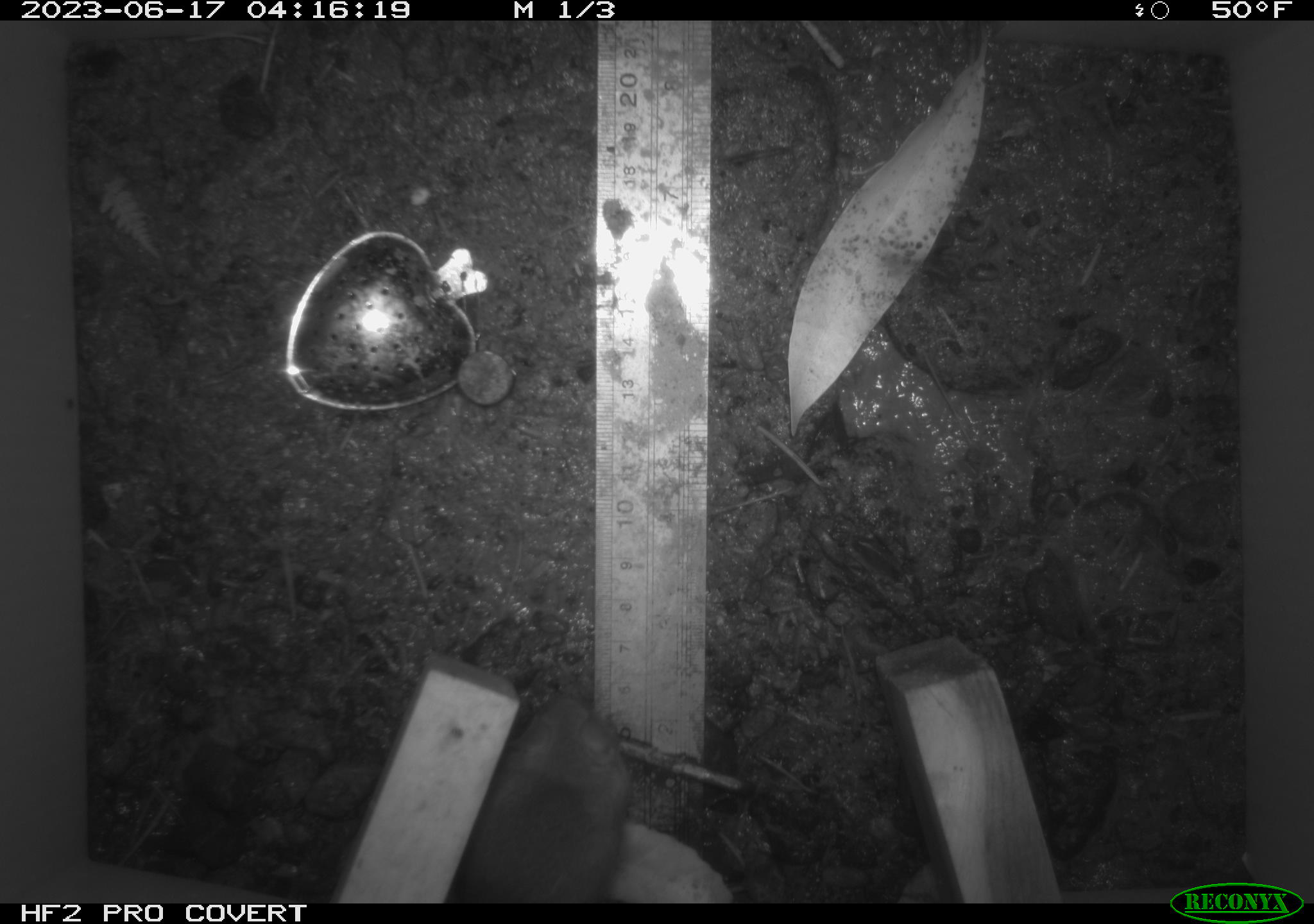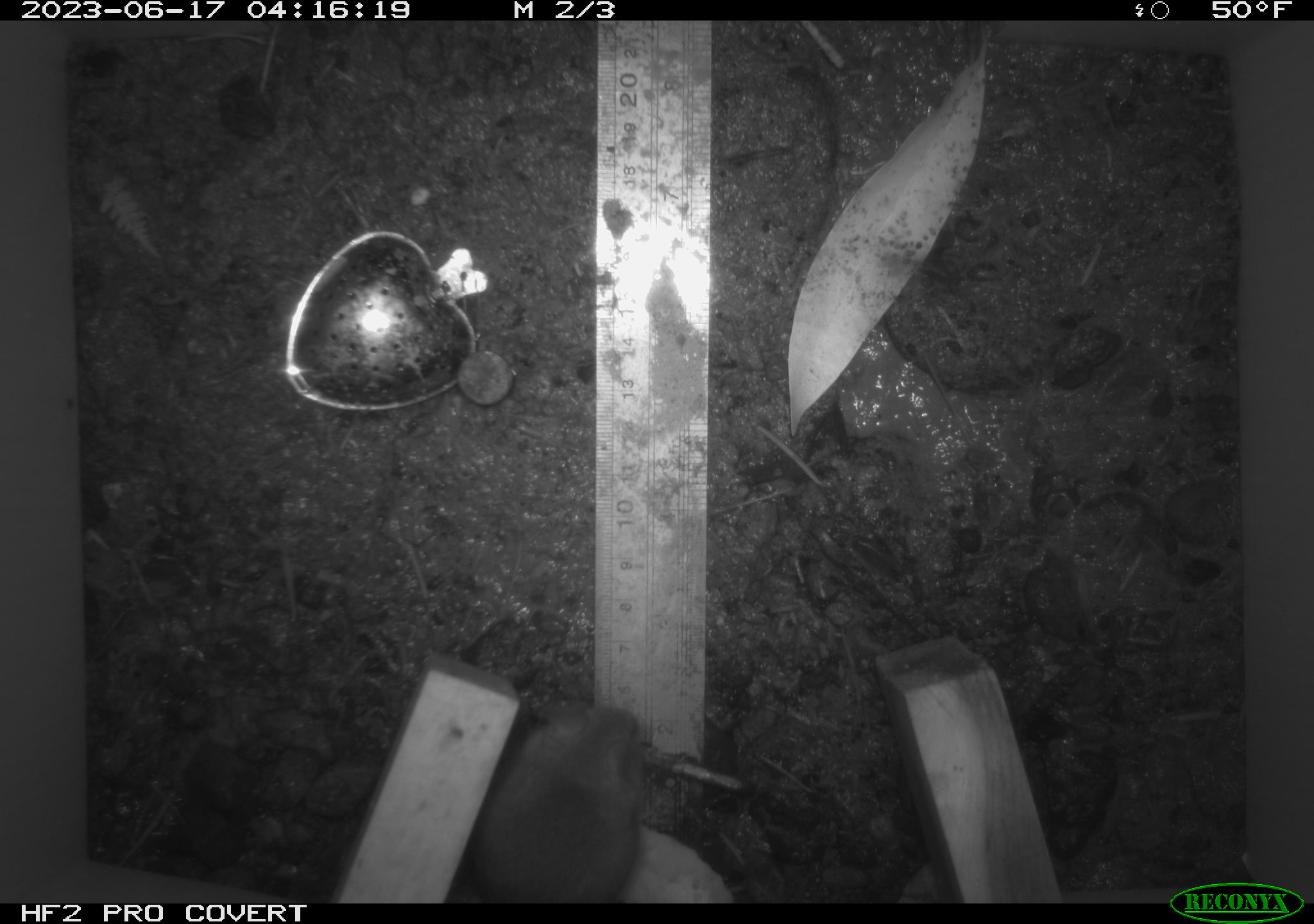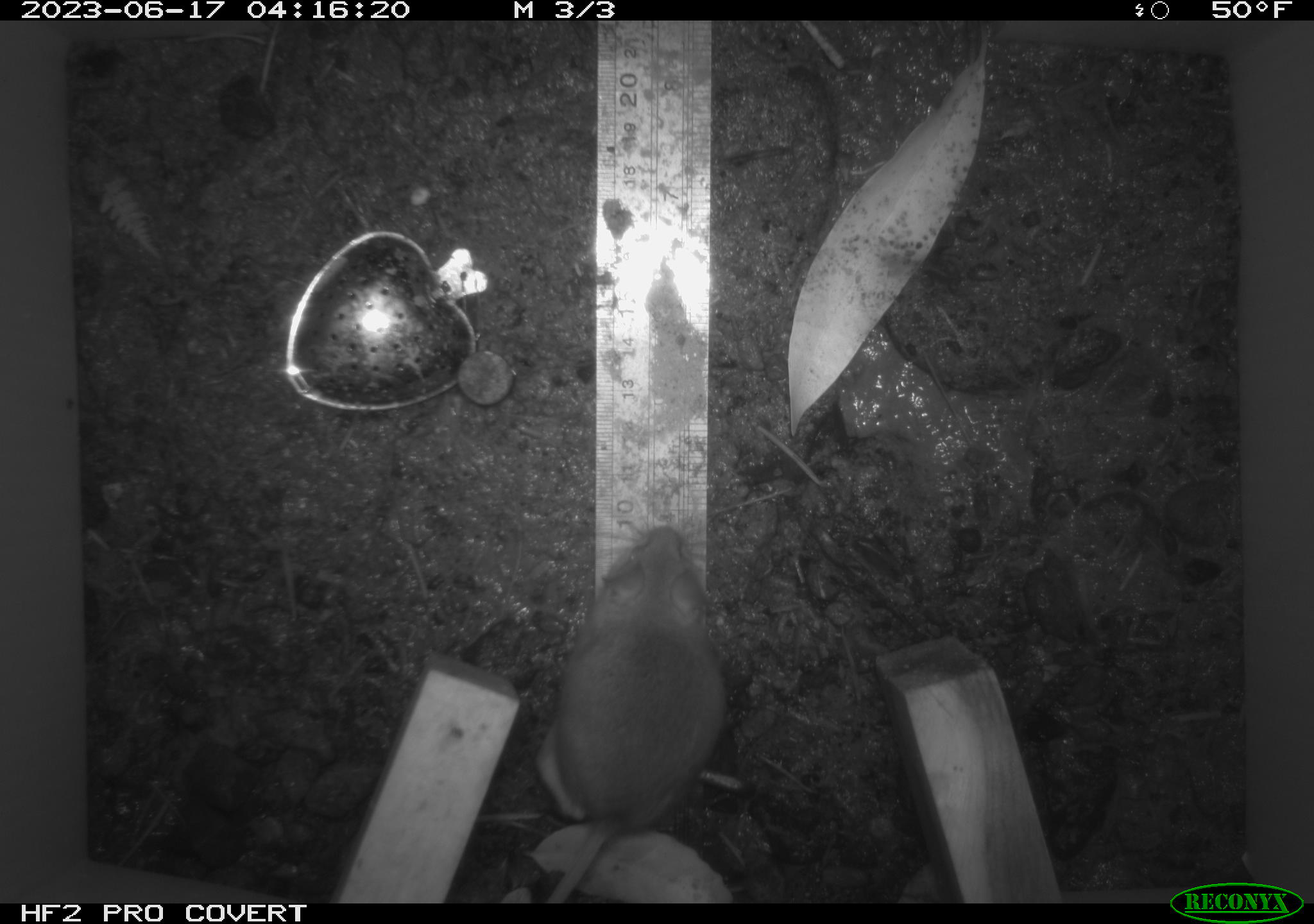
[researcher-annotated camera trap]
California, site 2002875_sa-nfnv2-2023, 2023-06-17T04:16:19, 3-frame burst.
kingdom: Animalia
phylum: Chordata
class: Mammalia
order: Rodentia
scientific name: Rodentia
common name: mouse species